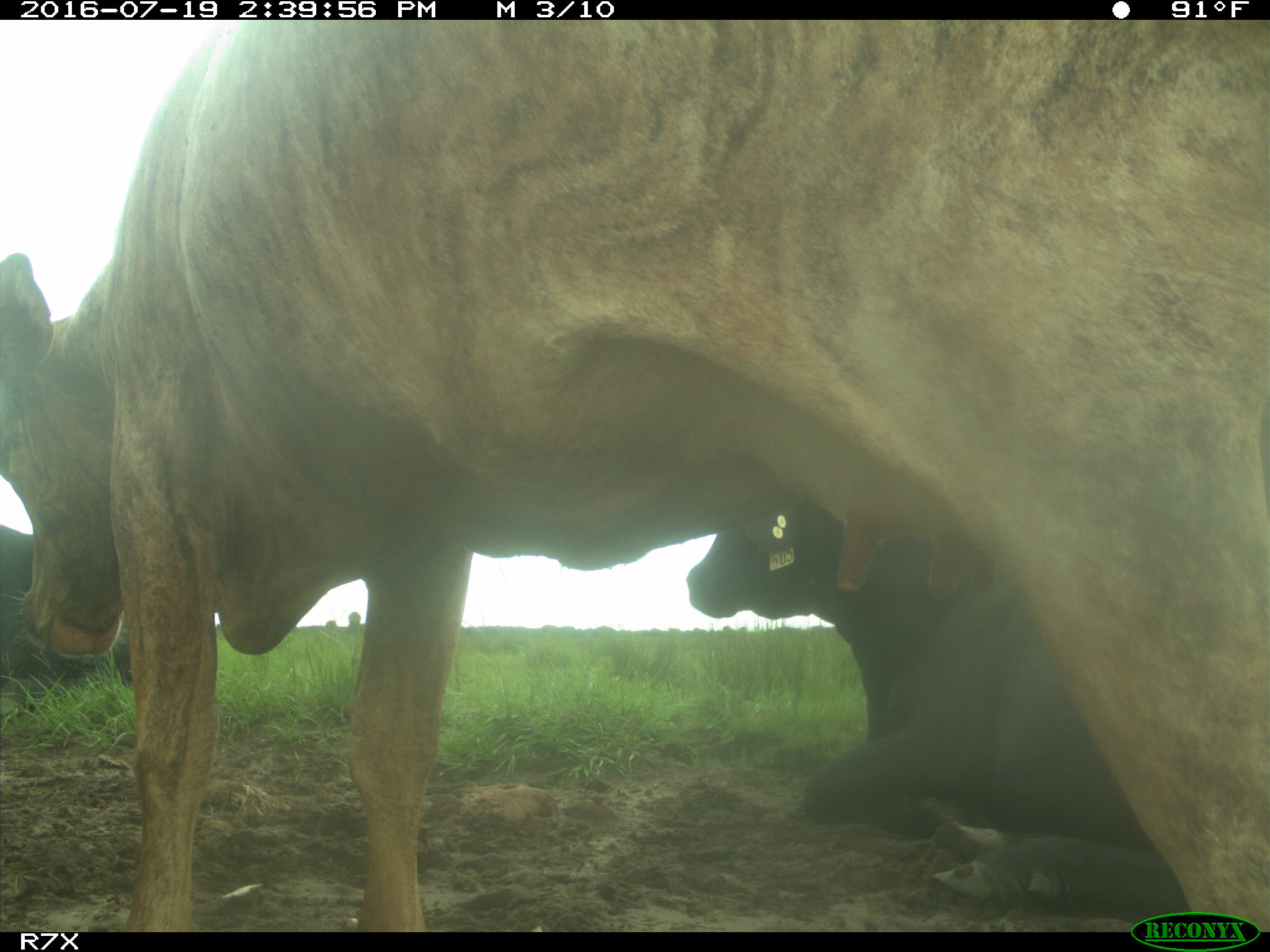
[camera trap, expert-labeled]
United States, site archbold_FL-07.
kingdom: Animalia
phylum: Chordata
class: Mammalia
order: Artiodactyla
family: Bovidae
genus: Bos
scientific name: Bos taurus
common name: domestic cow